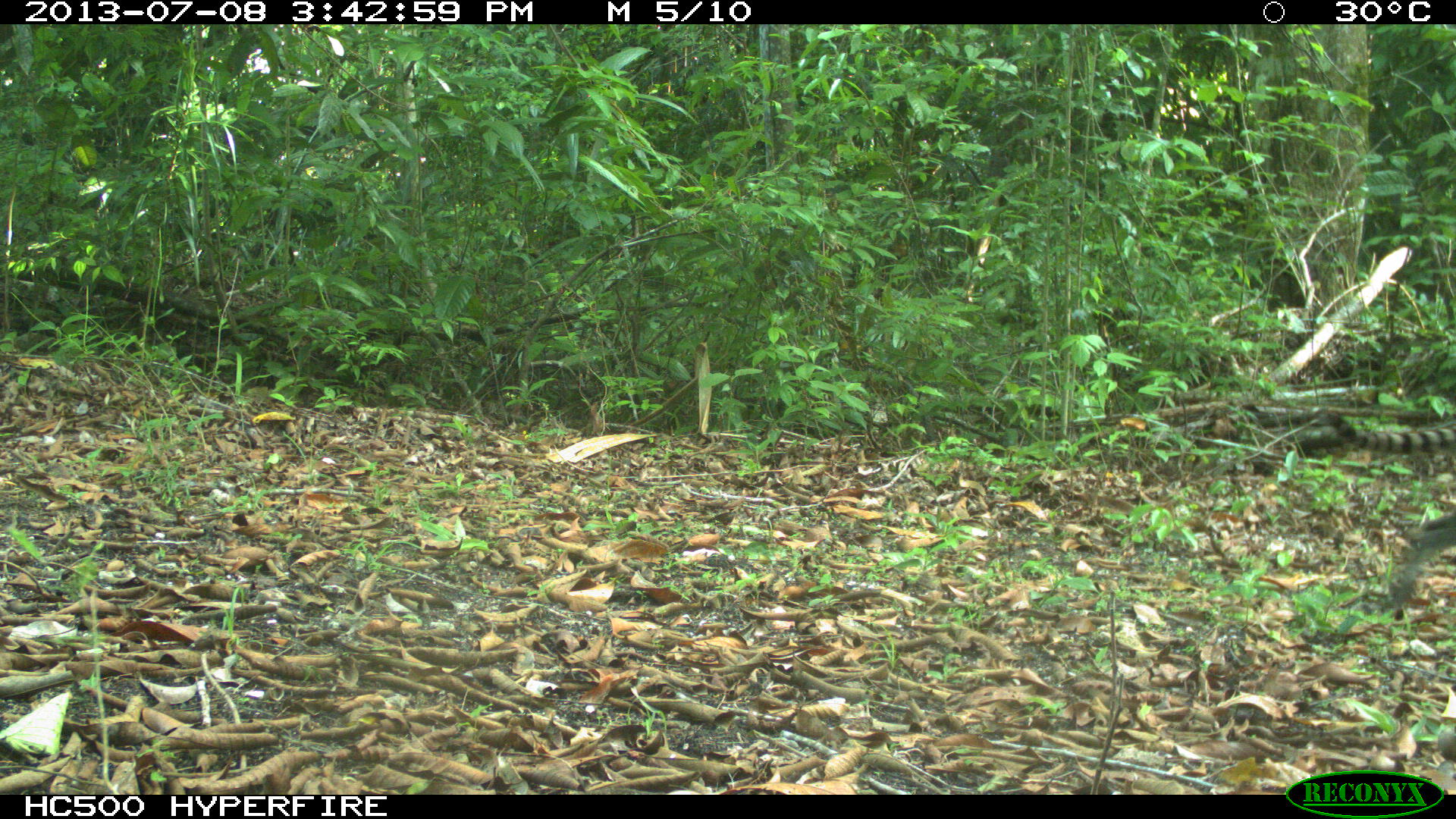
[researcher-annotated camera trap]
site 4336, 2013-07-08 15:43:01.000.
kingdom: Animalia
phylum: Chordata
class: Mammalia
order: Carnivora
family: Felidae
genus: Leopardus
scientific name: Leopardus pardalis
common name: ocelot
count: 1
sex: female